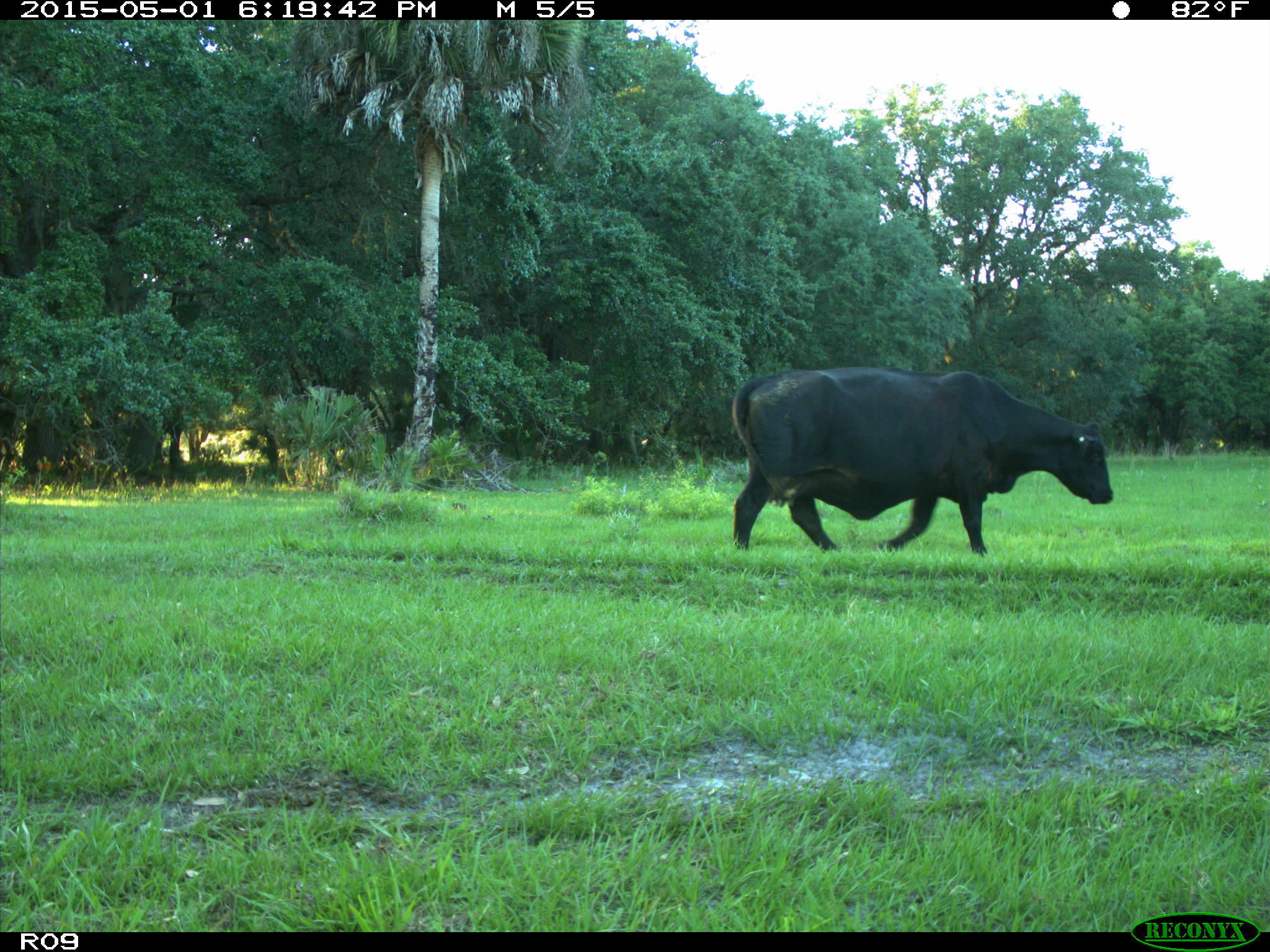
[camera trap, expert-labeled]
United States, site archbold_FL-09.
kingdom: Animalia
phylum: Chordata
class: Mammalia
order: Artiodactyla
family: Bovidae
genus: Bos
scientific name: Bos taurus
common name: domestic cow